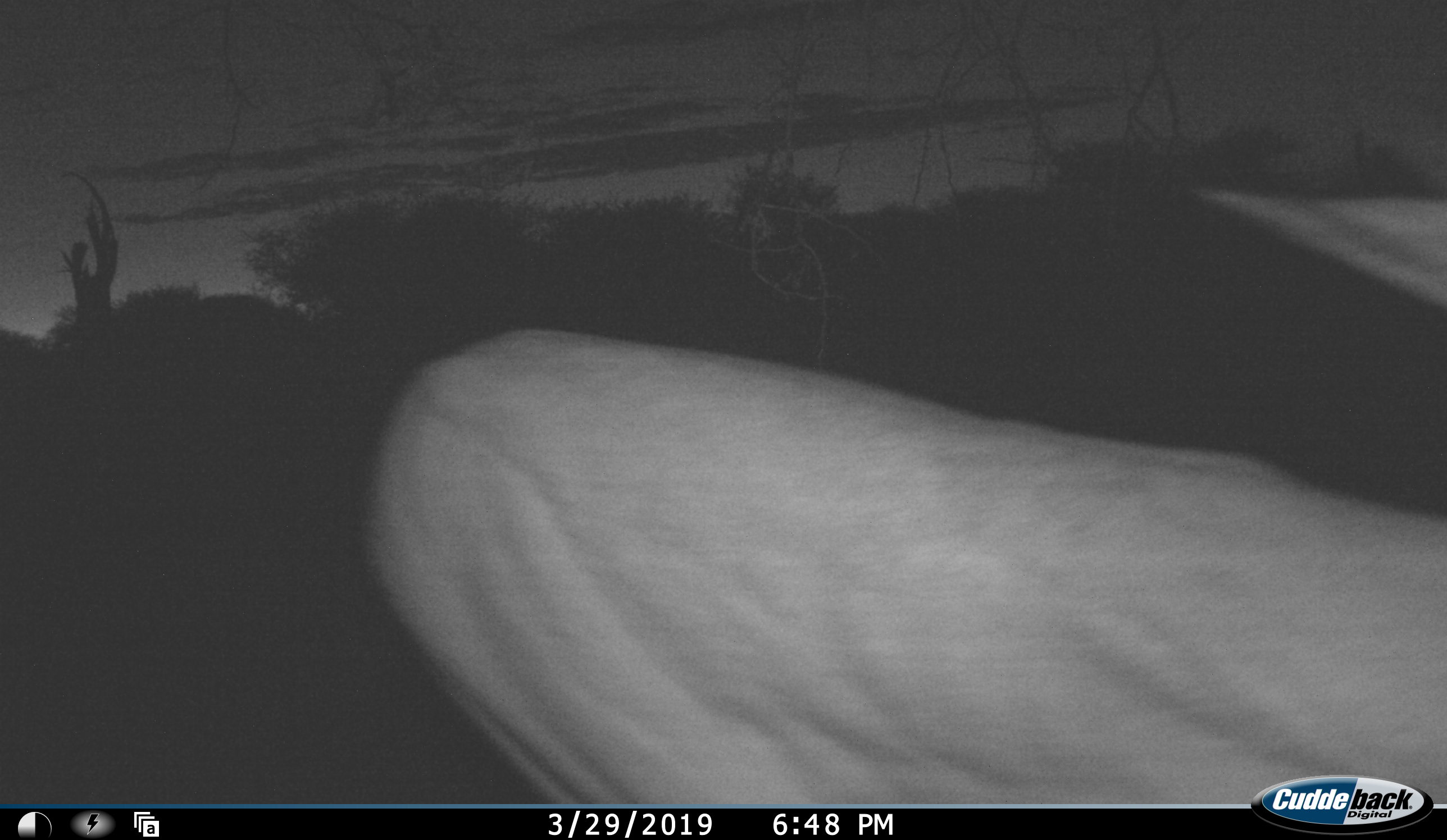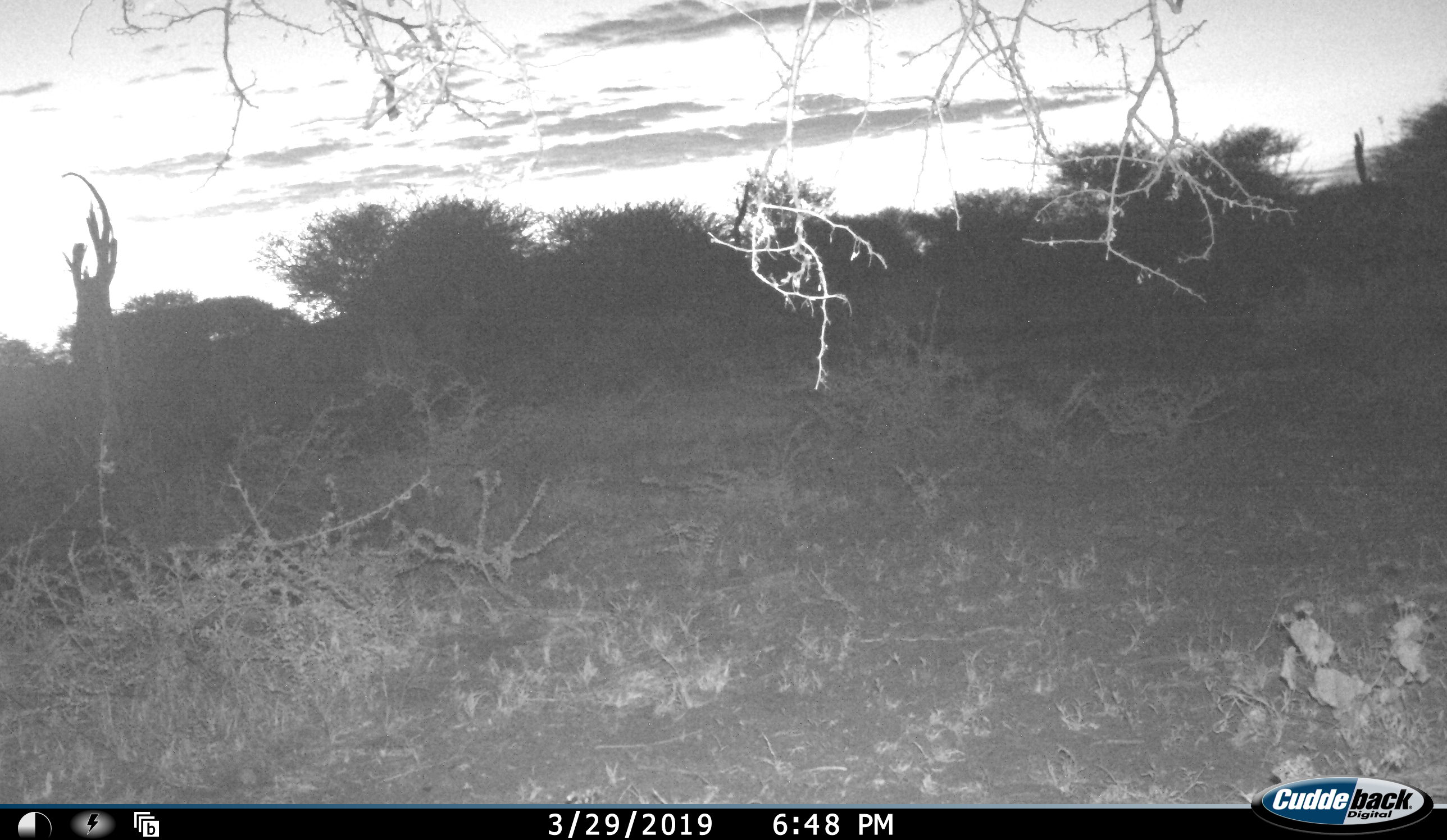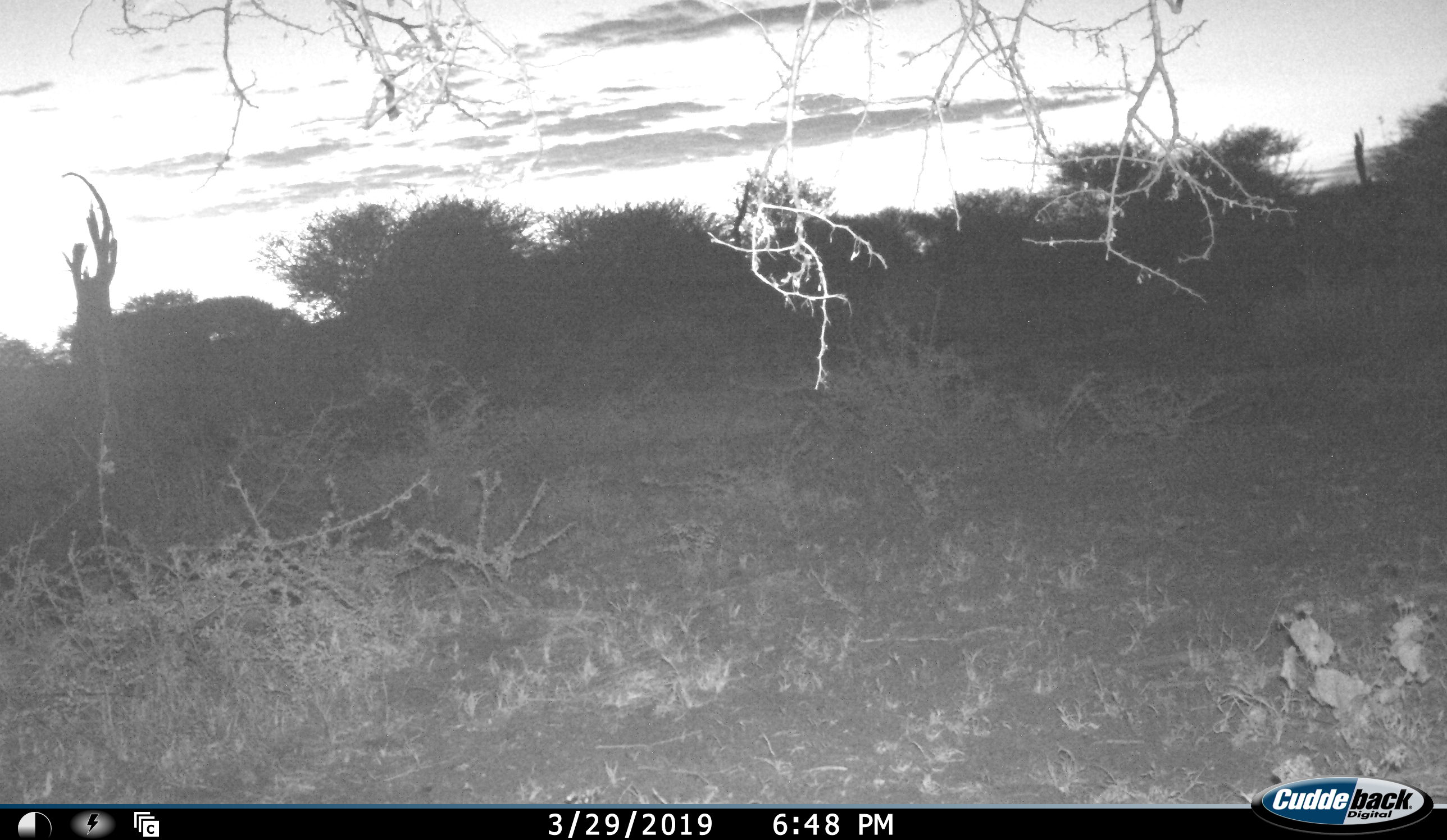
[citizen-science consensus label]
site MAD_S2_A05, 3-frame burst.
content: unidentified animal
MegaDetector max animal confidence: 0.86